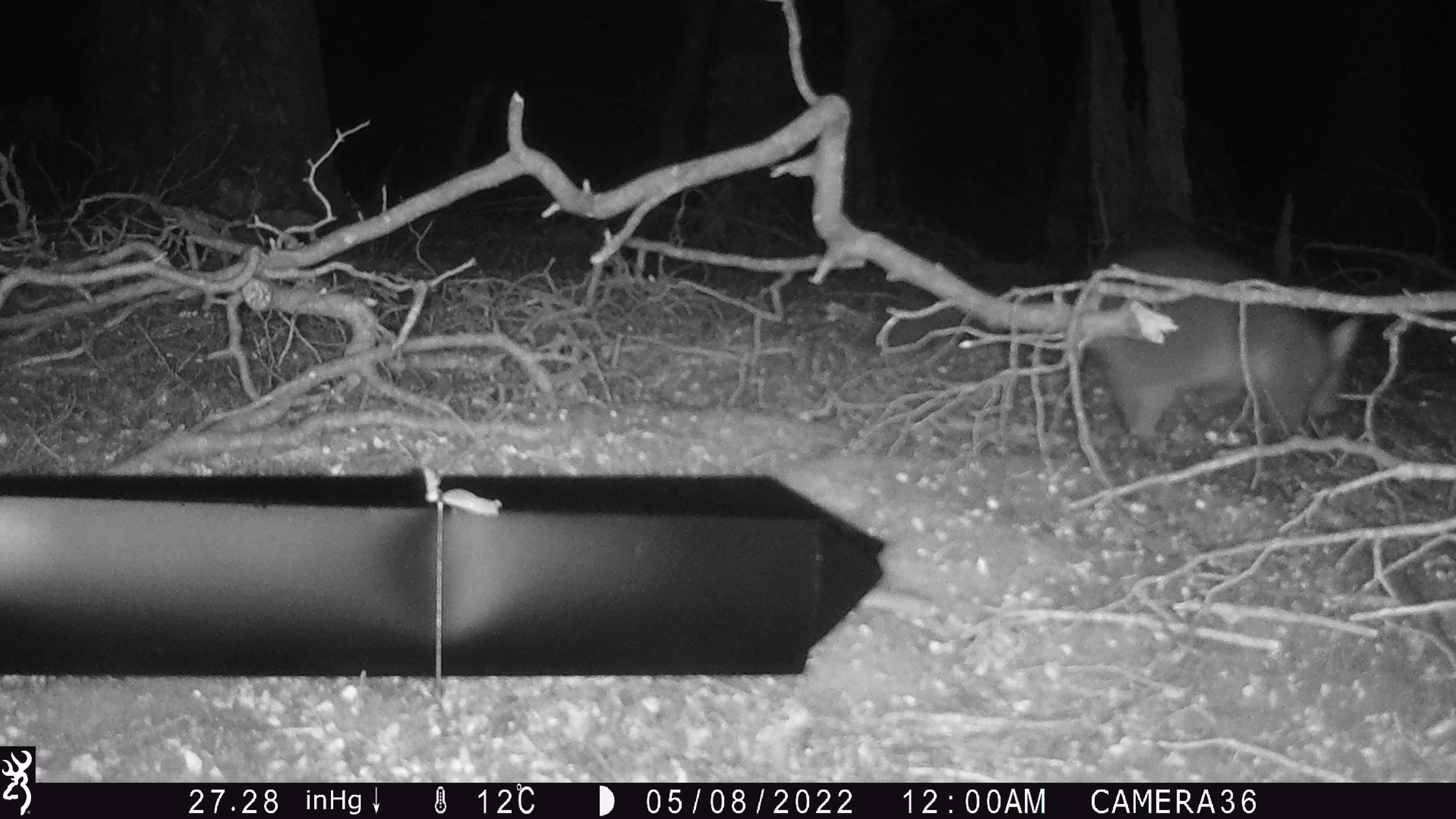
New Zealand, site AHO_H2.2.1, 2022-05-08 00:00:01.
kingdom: Animalia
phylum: Chordata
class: Mammalia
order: Diprotodontia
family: Phalangeridae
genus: Trichosurus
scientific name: Trichosurus vulpecula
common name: common brushtail possum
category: possum